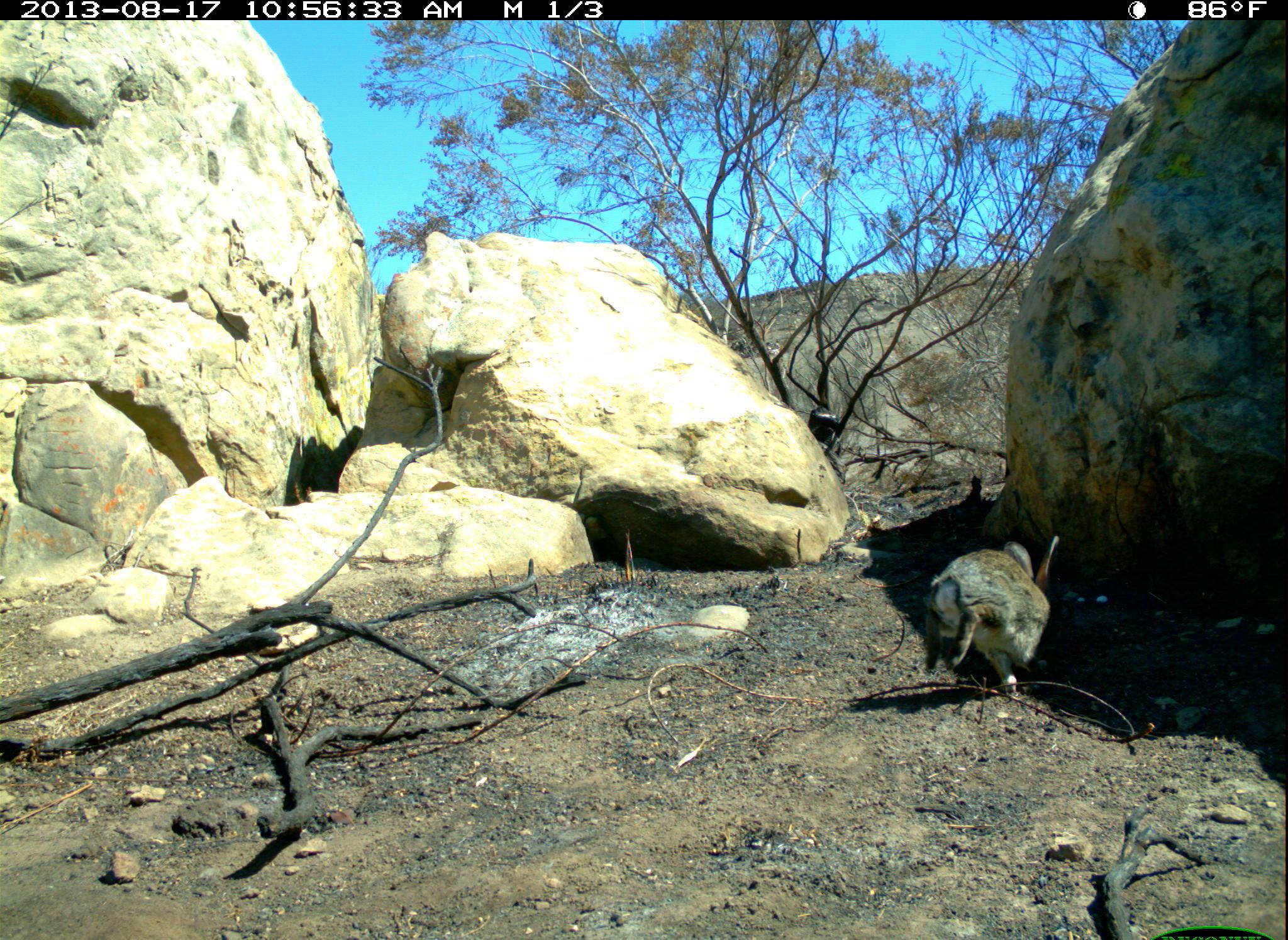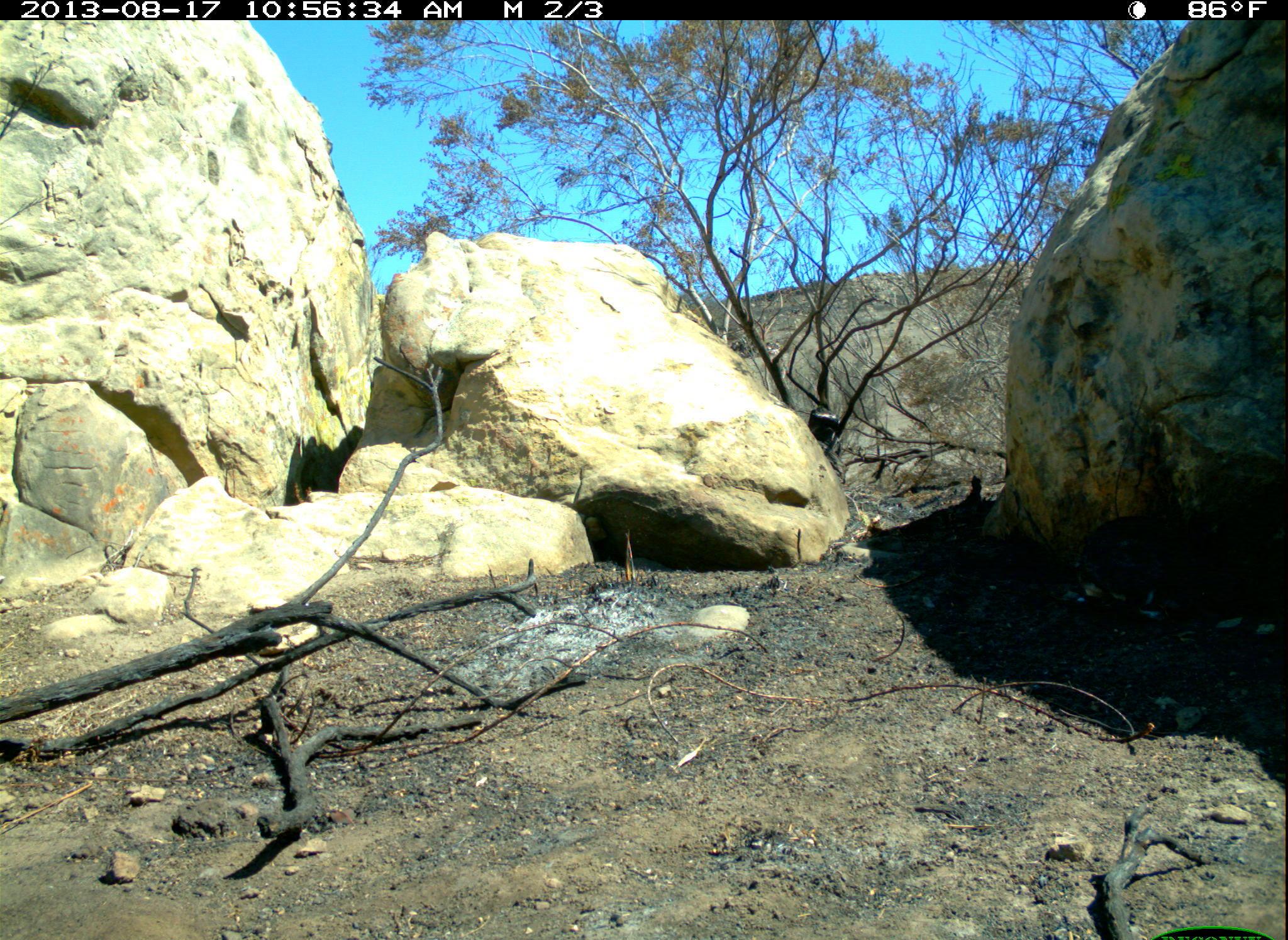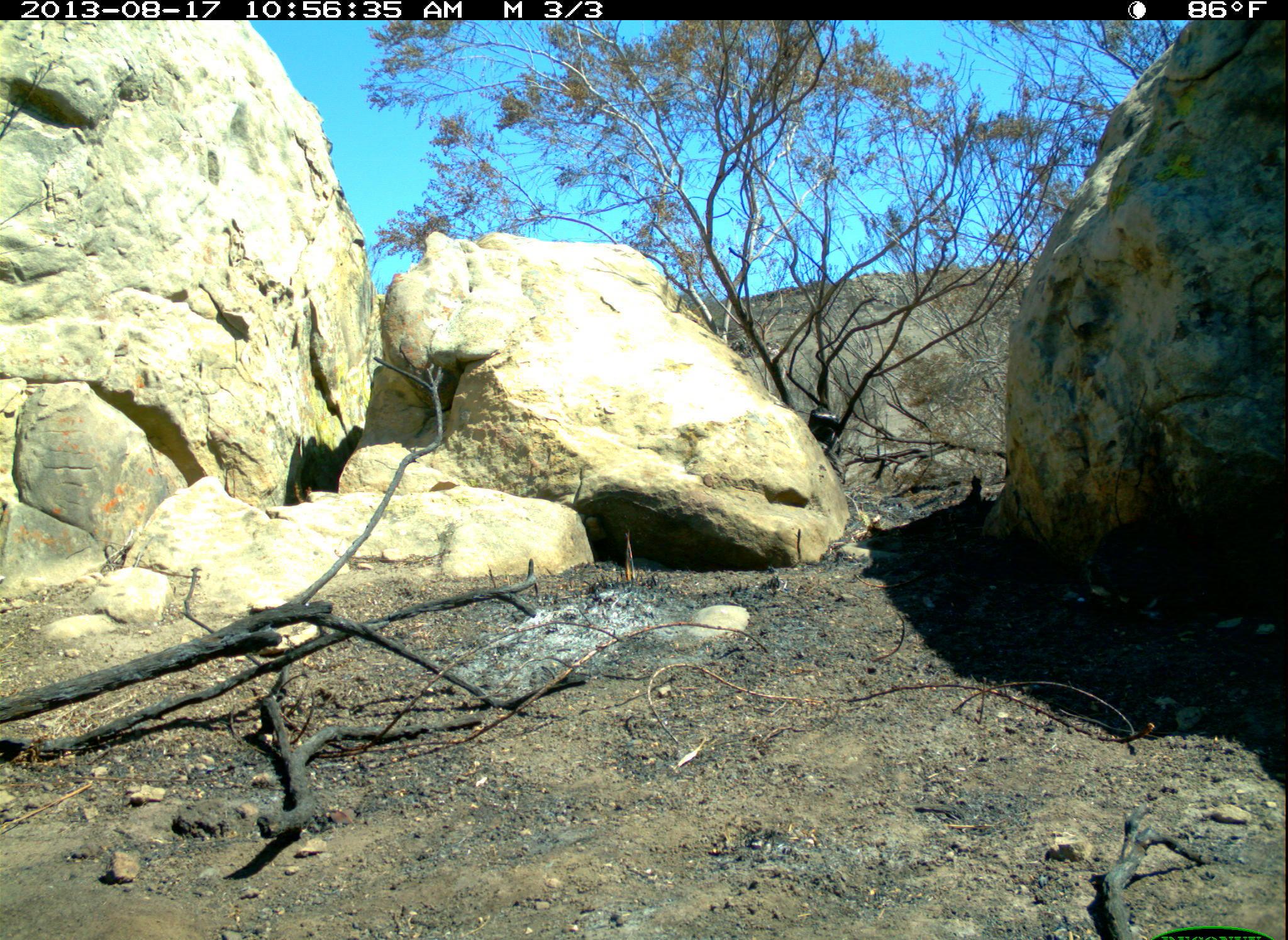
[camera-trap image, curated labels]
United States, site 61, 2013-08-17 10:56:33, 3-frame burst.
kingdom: Animalia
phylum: Chordata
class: Mammalia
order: Lagomorpha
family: Leporidae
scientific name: Leporidae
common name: rabbits and hares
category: rabbit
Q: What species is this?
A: Rabbit (rabbits and hares) (Leporidae).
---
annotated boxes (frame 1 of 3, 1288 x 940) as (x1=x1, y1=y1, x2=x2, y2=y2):
rabbit: (x1=892, y1=519, x2=1074, y2=730)